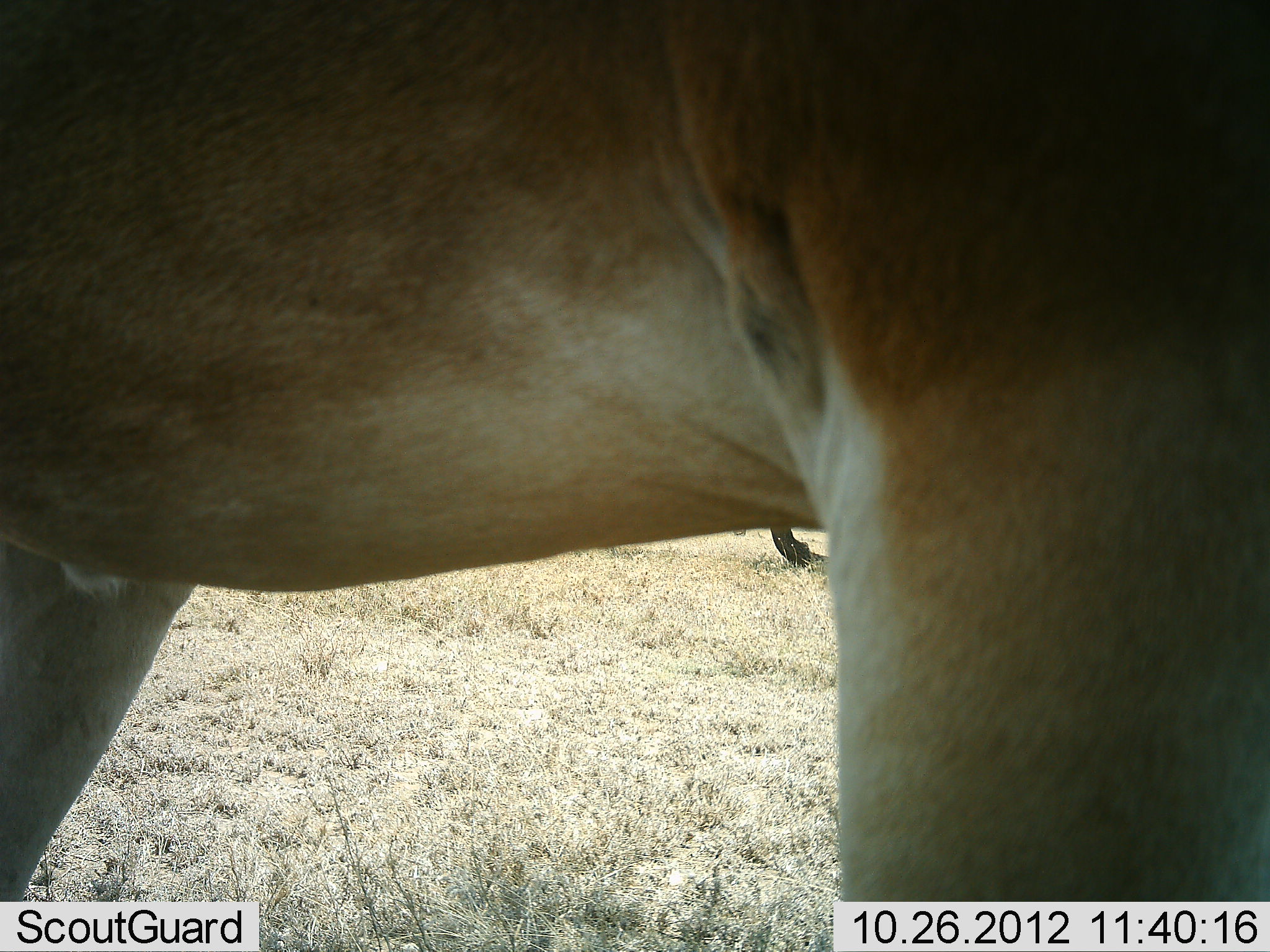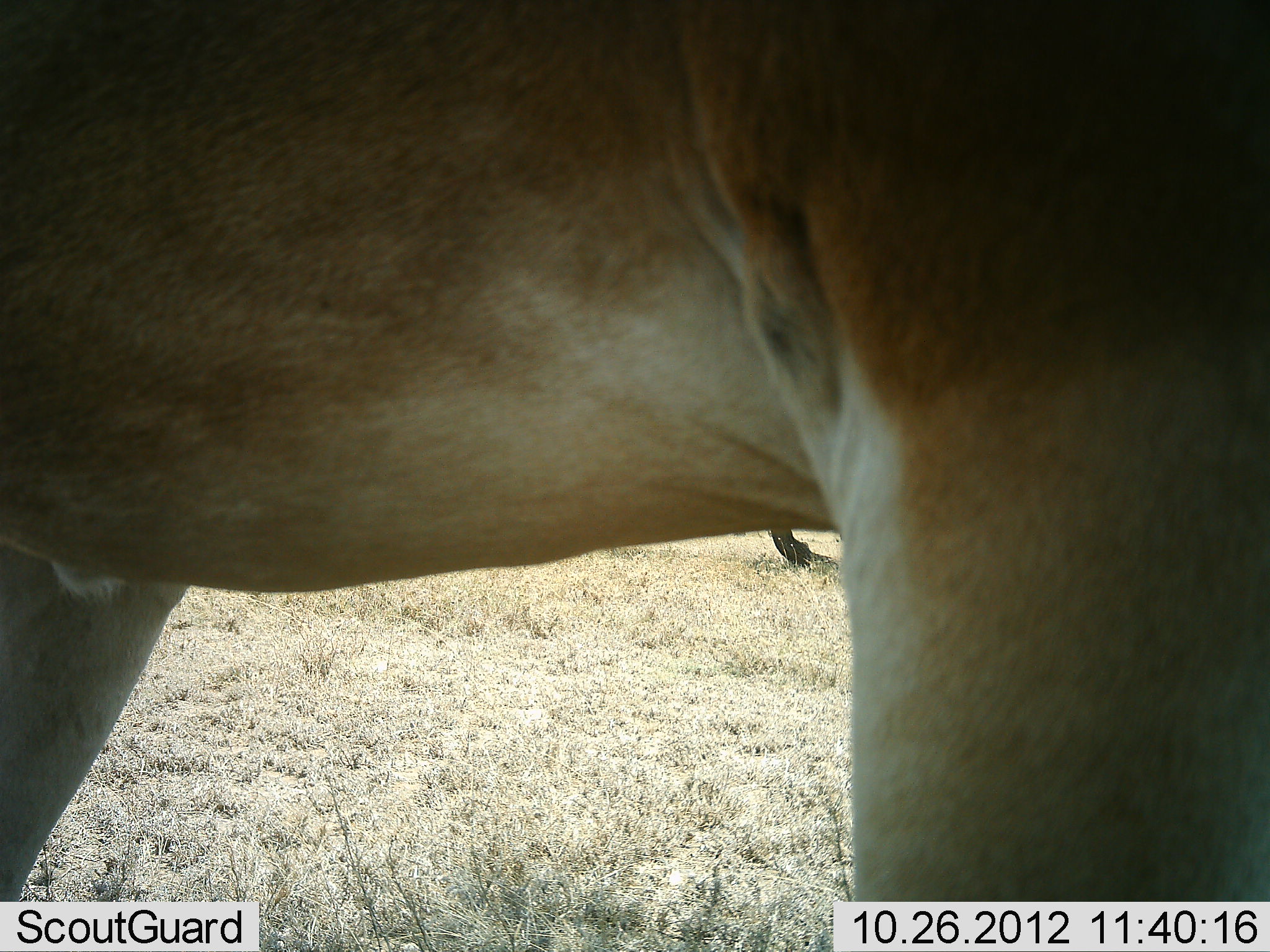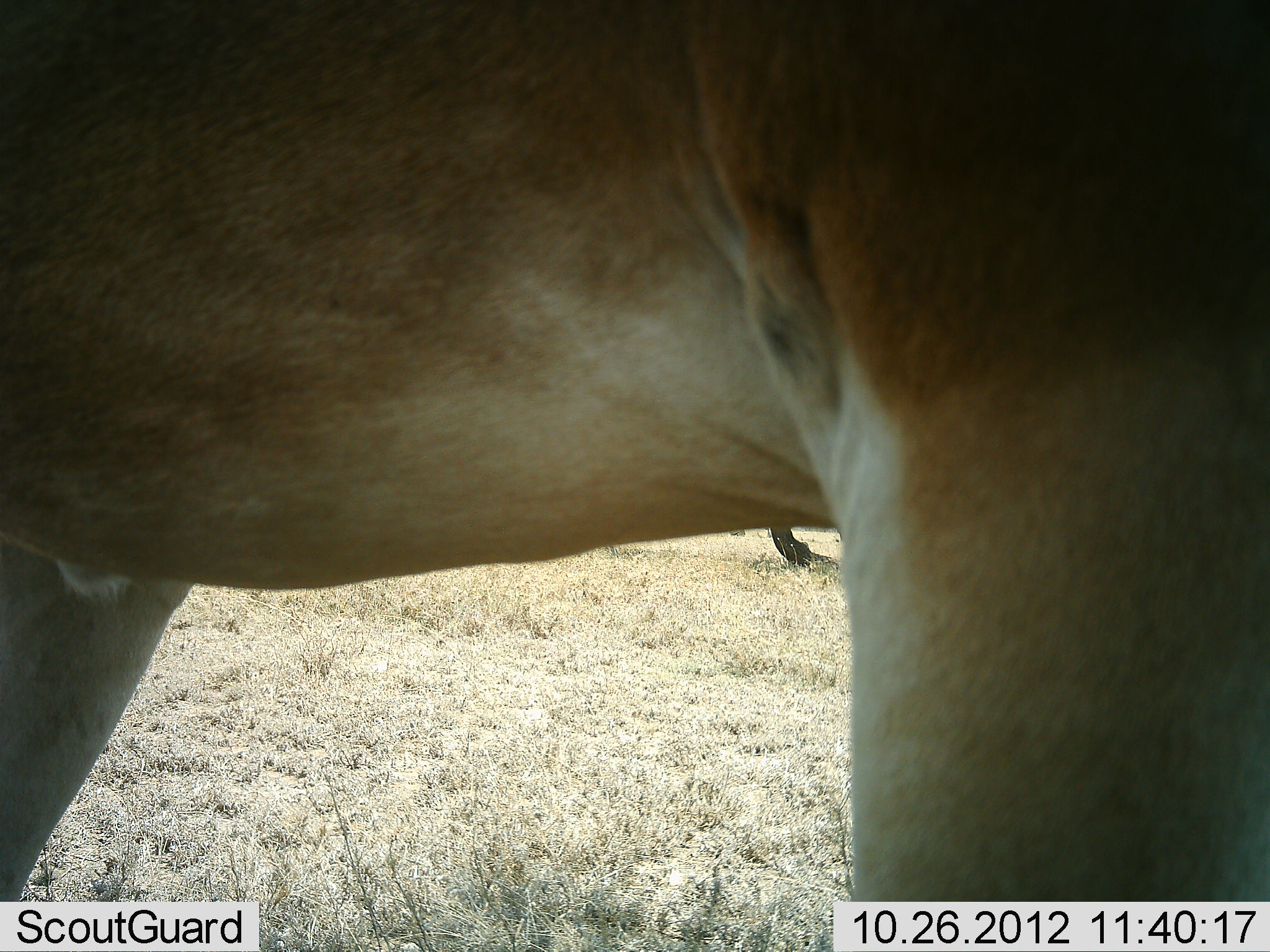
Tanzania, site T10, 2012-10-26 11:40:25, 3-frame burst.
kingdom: Animalia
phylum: Chordata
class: Mammalia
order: Artiodactyla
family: Bovidae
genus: Alcelaphus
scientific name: Alcelaphus buselaphus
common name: hartebeest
Hartebeest (Alcelaphus buselaphus), count 1. Behavior (volunteer vote fractions): standing 100%, resting 0%, moving 0%, interacting 0%. Young present (vote fraction): 0%. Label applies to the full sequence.